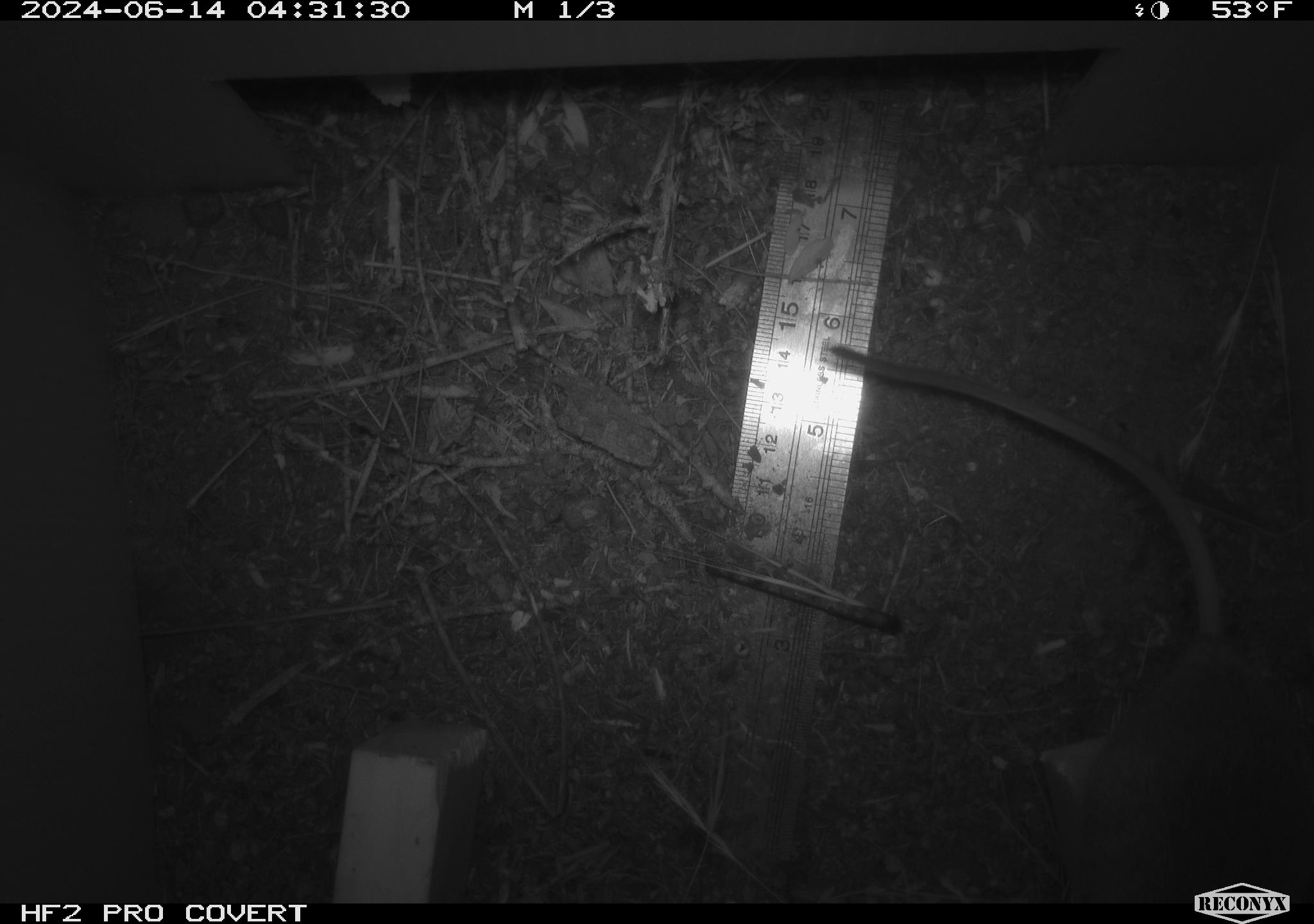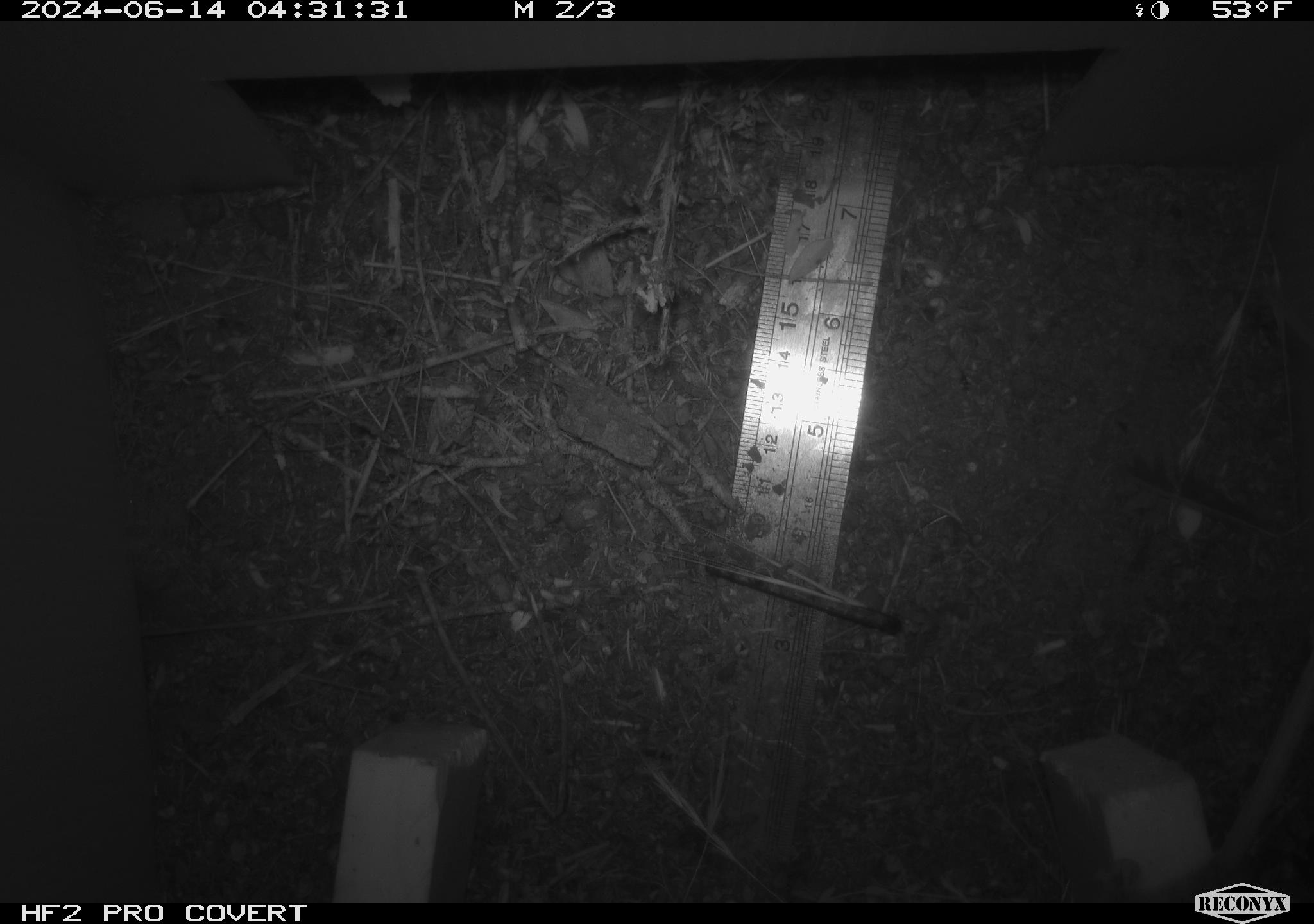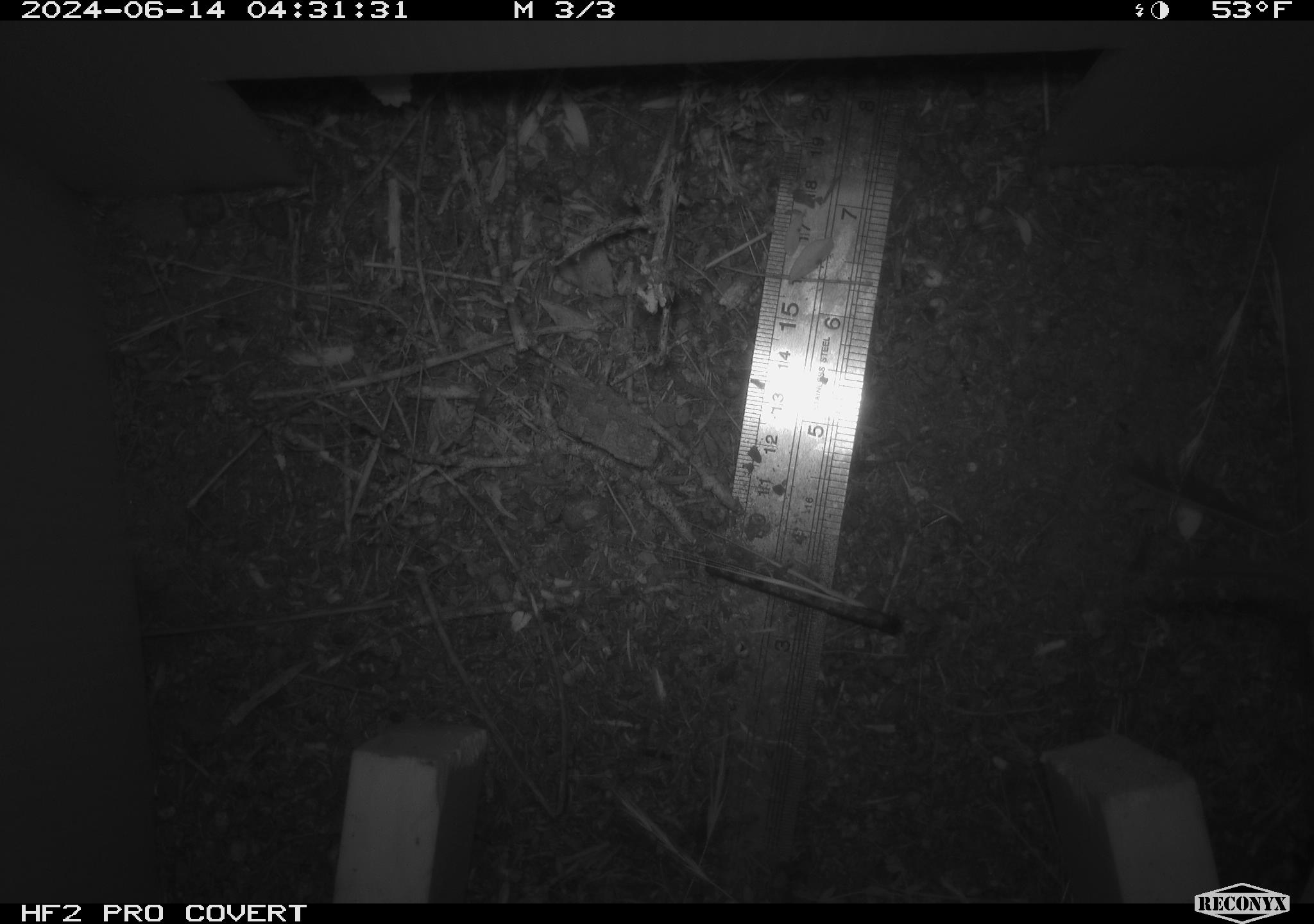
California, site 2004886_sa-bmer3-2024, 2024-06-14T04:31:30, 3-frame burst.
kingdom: Animalia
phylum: Chordata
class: Mammalia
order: Rodentia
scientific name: Rodentia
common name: mouse species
Mouse species (Rodentia).